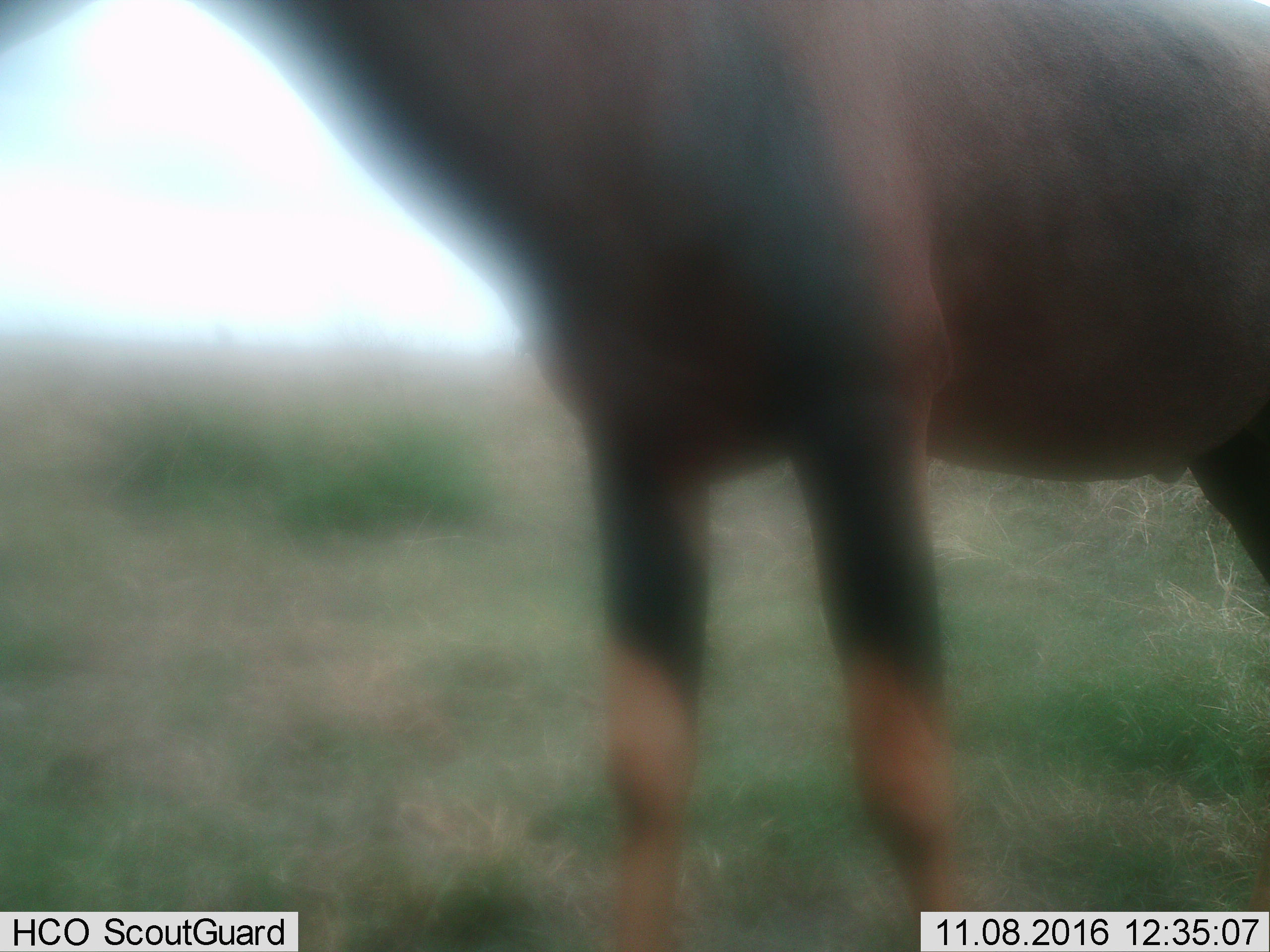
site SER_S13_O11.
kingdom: Animalia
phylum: Chordata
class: Mammalia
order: Artiodactyla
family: Bovidae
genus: Damaliscus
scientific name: Damaliscus lunatus jimela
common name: topi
Topi (Damaliscus lunatus jimela), count 1. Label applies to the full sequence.